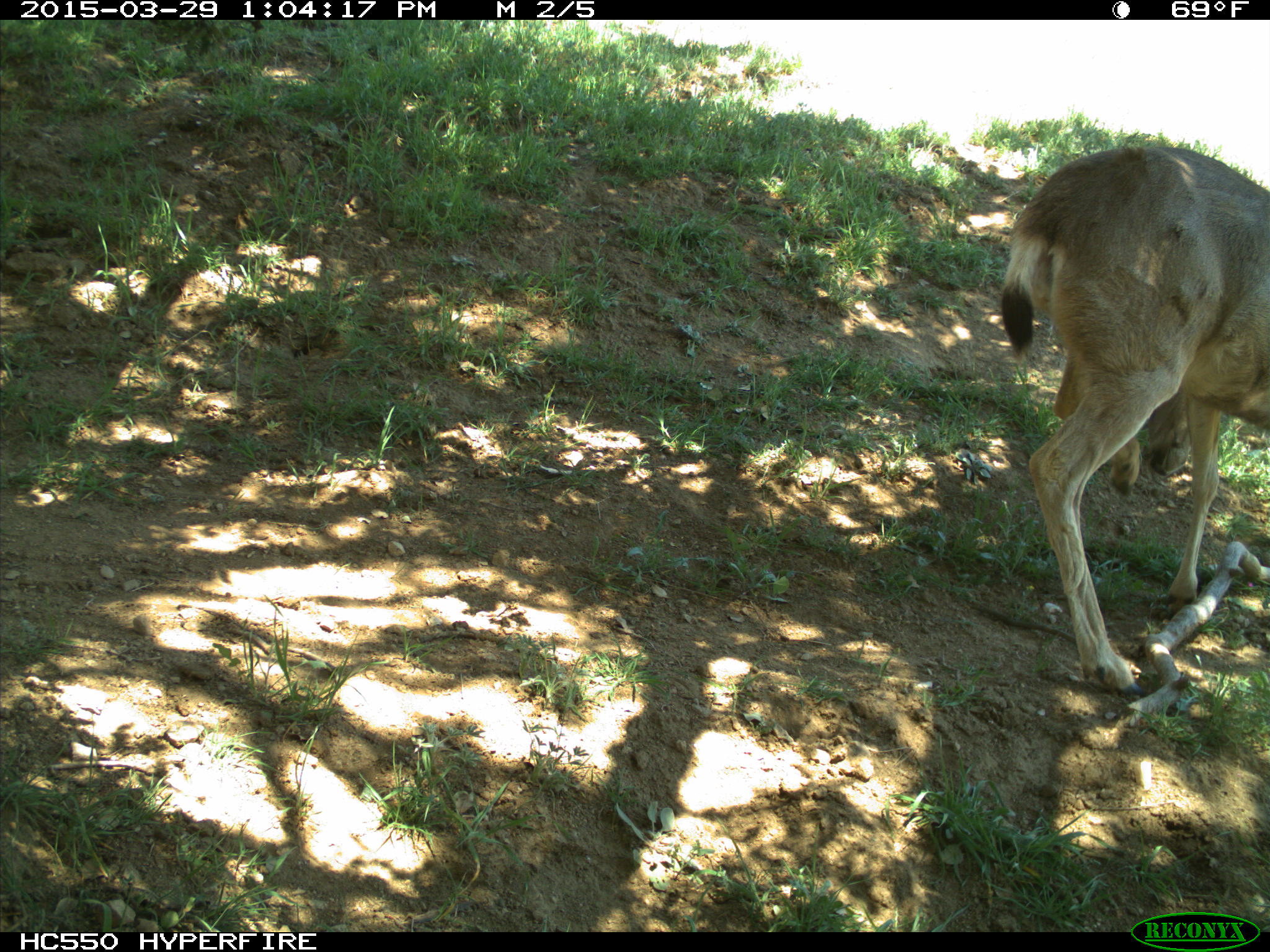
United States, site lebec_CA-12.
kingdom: Animalia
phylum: Chordata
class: Mammalia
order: Artiodactyla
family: Cervidae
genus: Odocoileus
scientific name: Odocoileus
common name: deer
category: unidentified deer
Unidentified deer (deer) (Odocoileus).